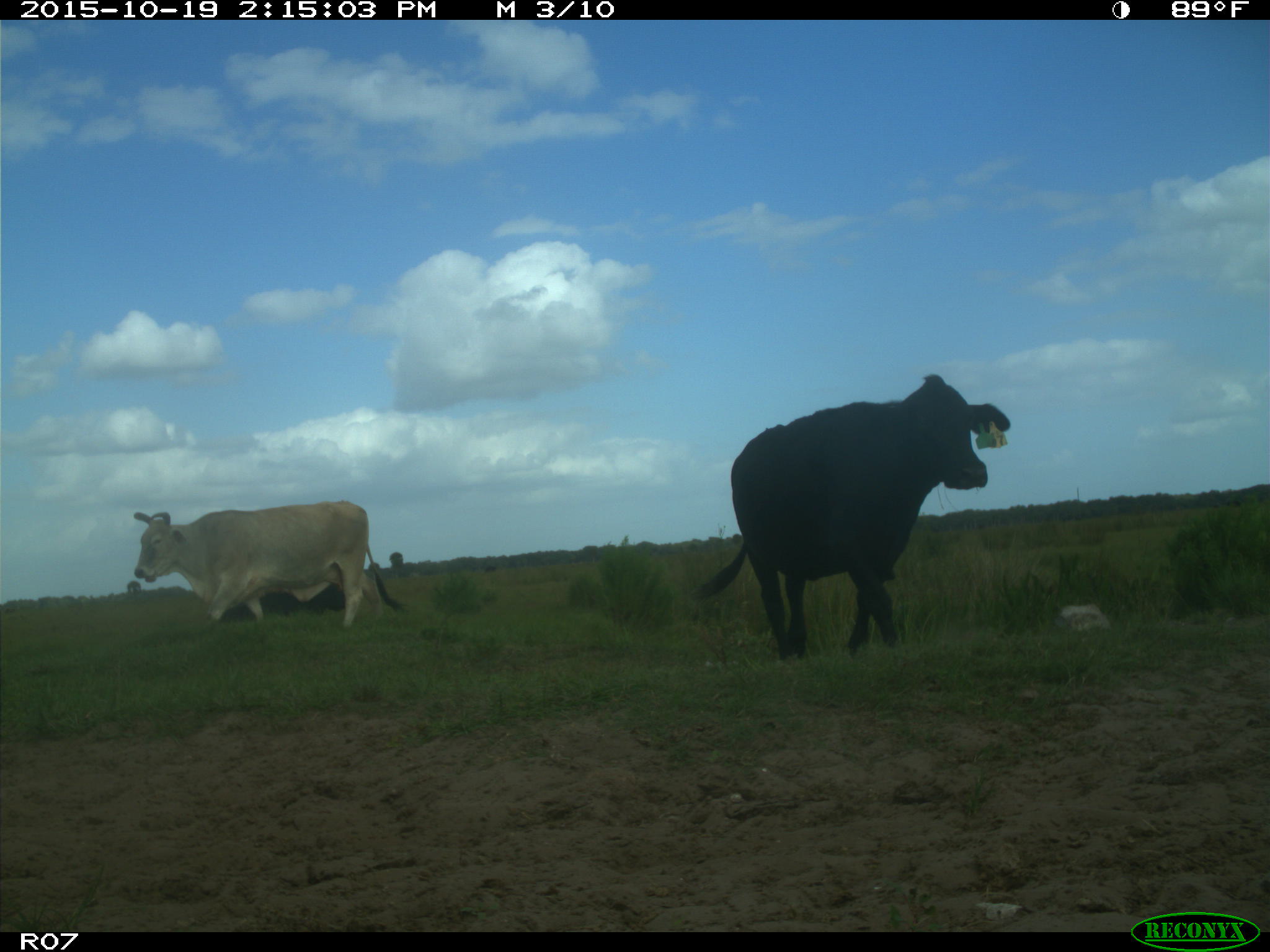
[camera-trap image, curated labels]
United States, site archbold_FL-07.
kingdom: Animalia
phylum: Chordata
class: Mammalia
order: Artiodactyla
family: Bovidae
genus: Bos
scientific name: Bos taurus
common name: domestic cow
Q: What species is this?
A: Bos taurus (domestic cow).